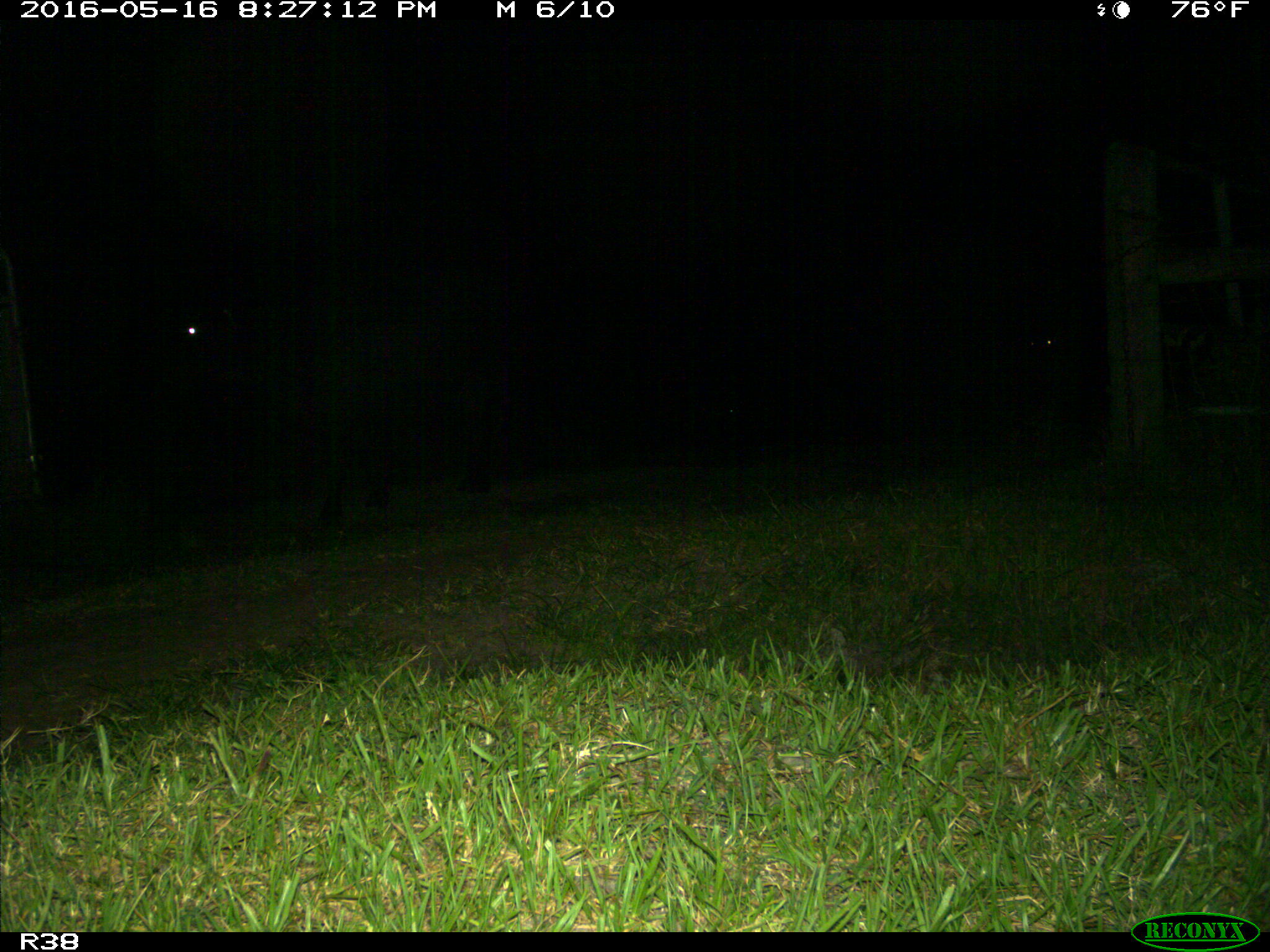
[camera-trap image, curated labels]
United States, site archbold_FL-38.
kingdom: Animalia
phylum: Chordata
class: Mammalia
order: Artiodactyla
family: Bovidae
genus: Bos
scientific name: Bos taurus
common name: domestic cow